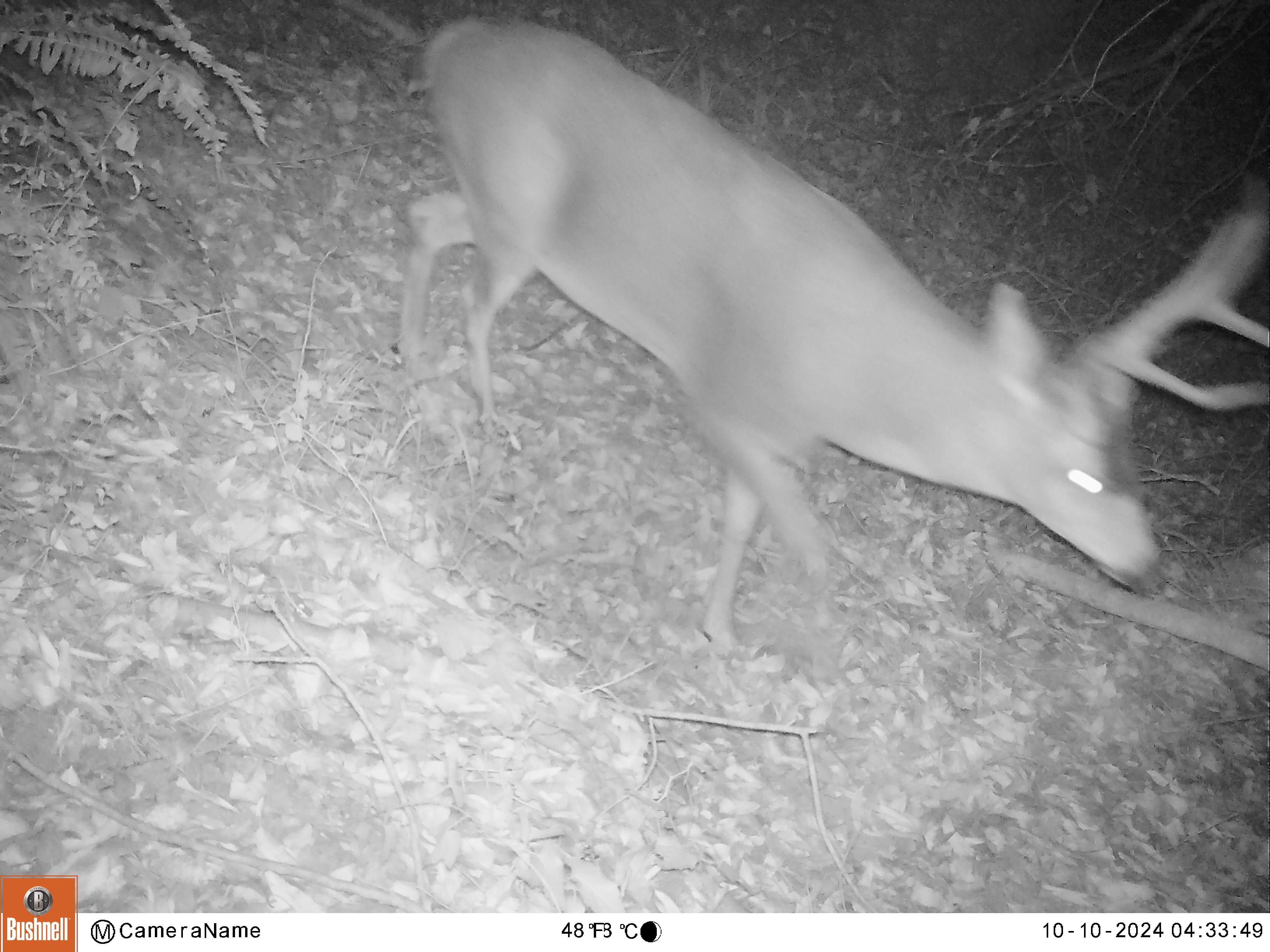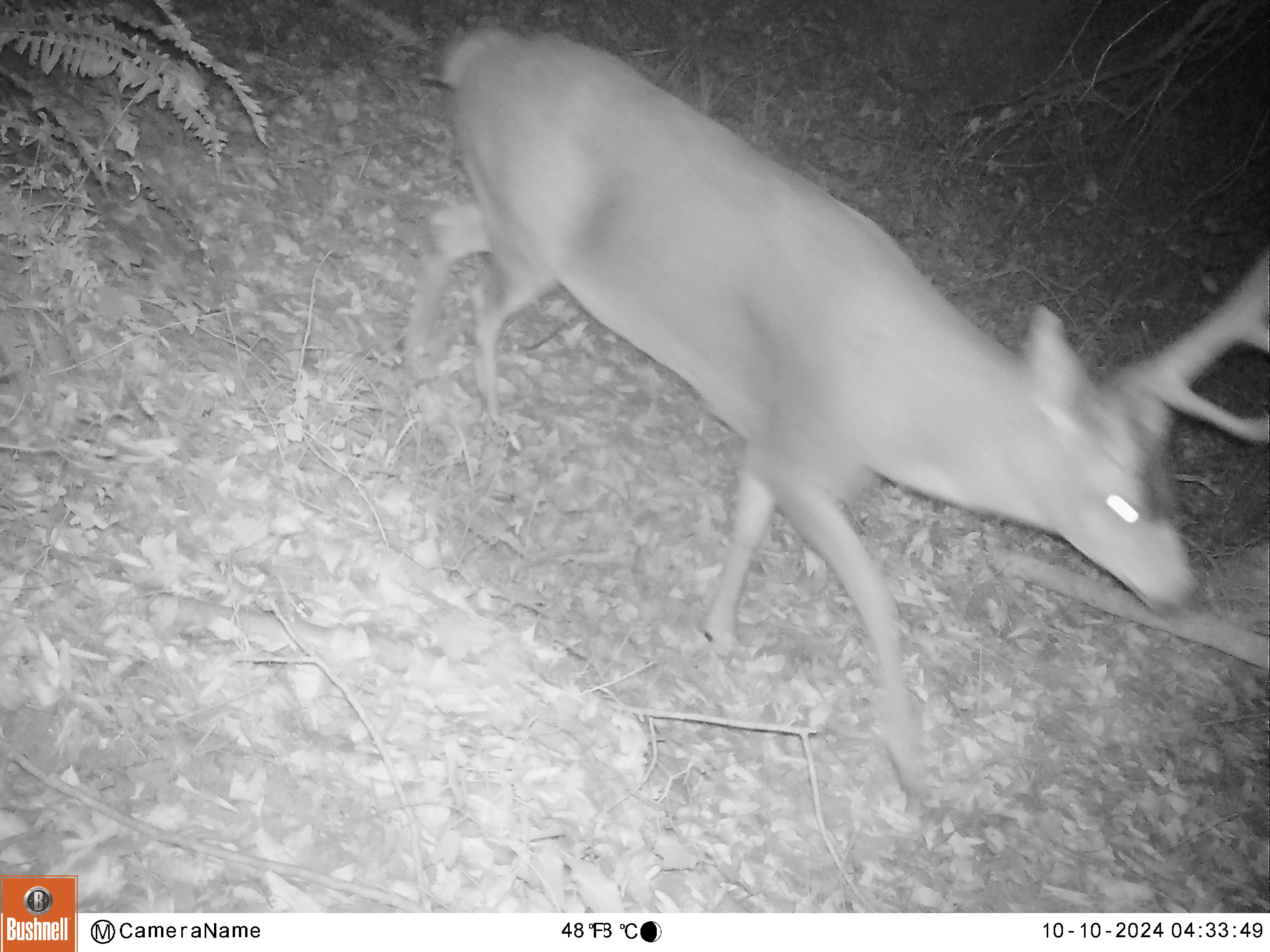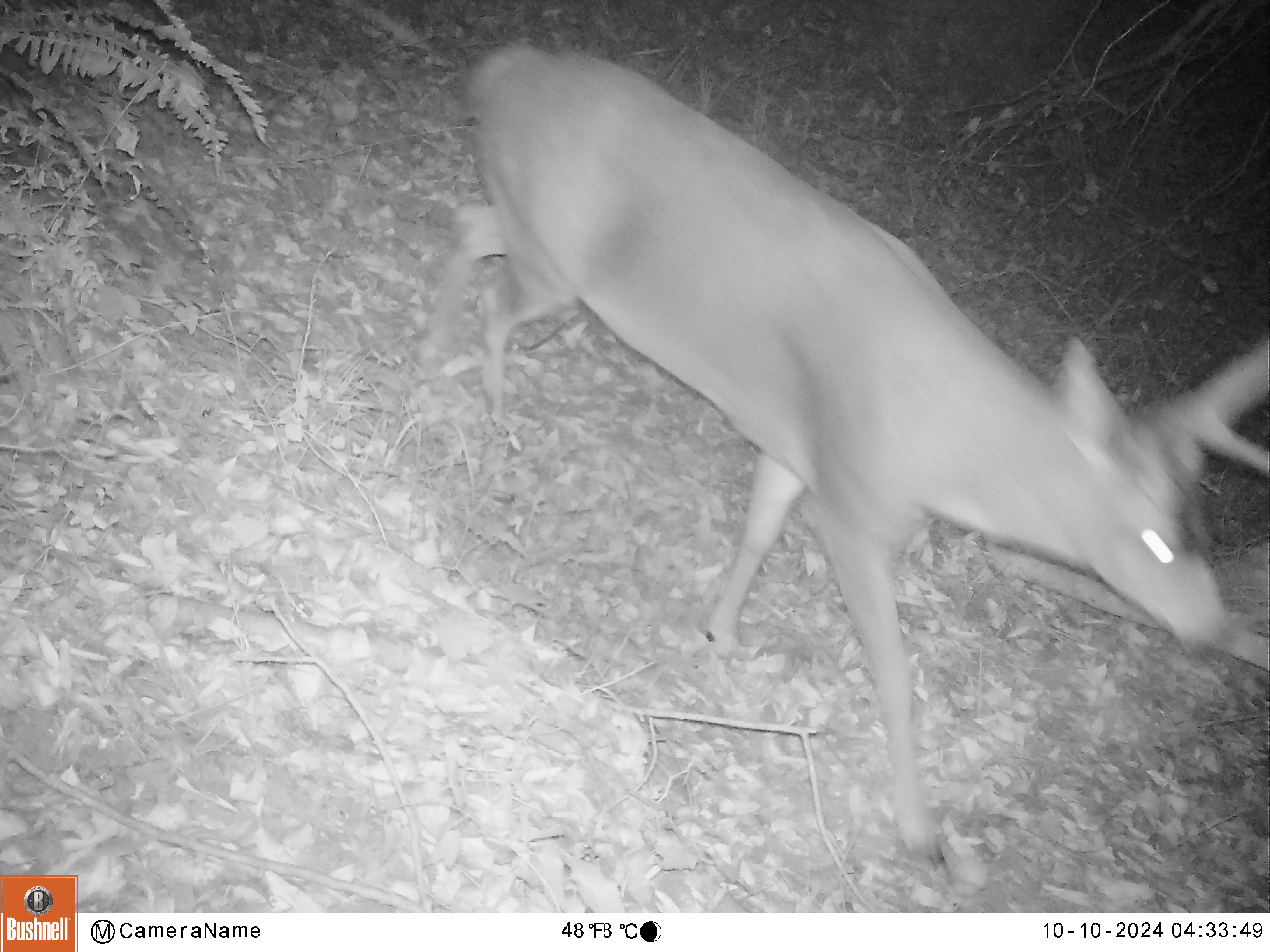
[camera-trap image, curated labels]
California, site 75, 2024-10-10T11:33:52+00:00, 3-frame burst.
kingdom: Animalia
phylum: Chordata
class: Mammalia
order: Artiodactyla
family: Cervidae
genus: Odocoileus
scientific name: Odocoileus hemionus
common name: mule deer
Mule deer (Odocoileus hemionus).